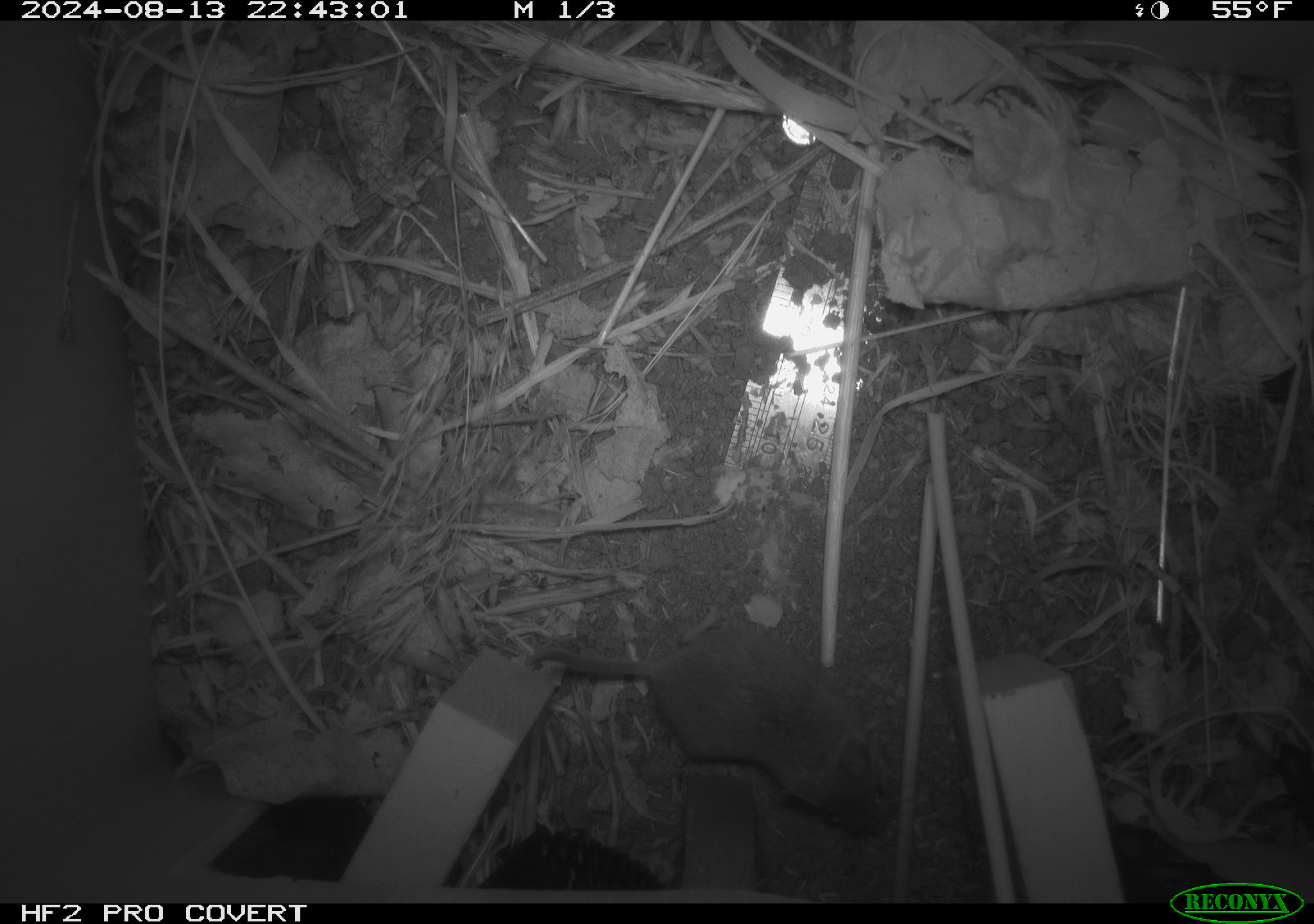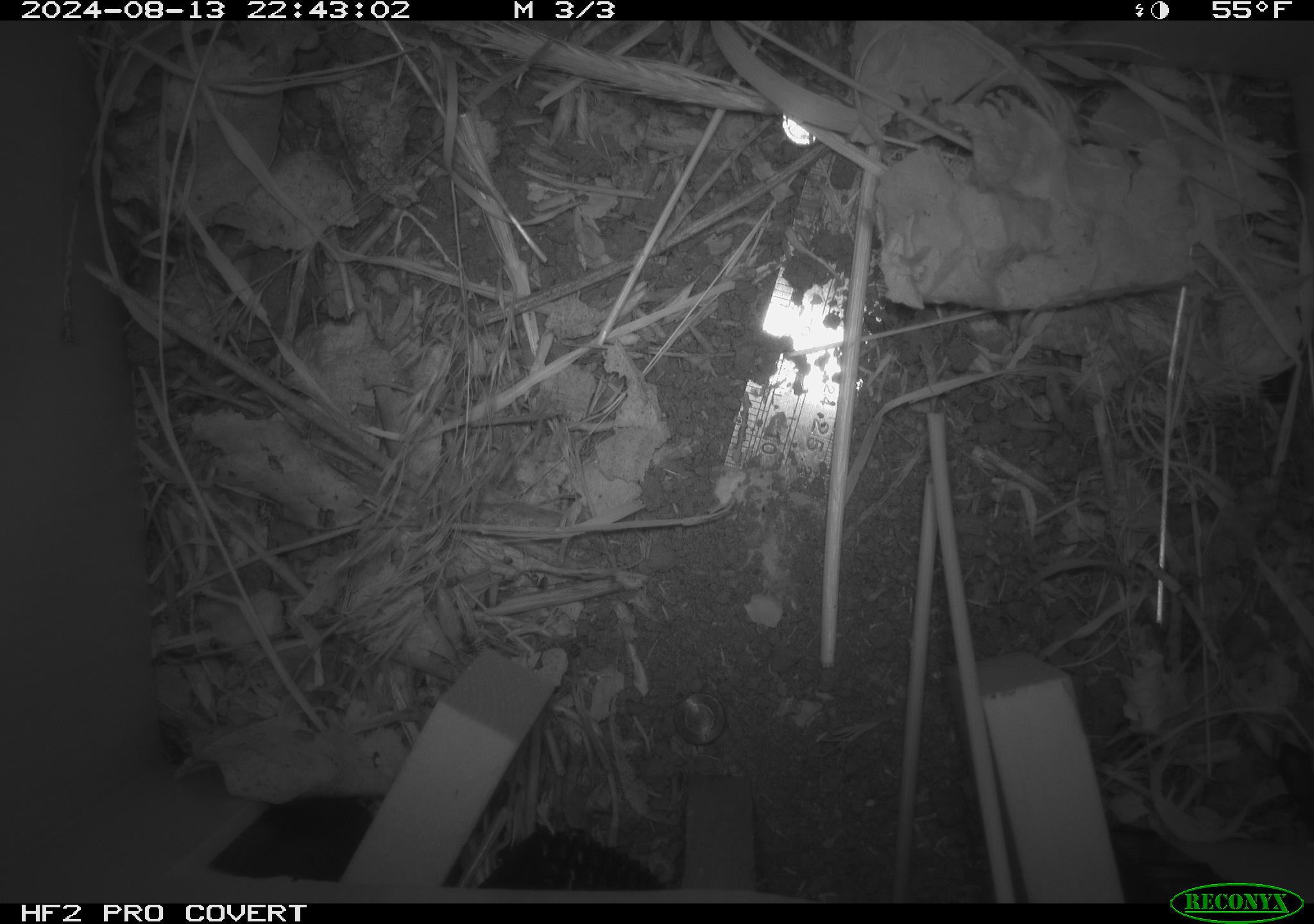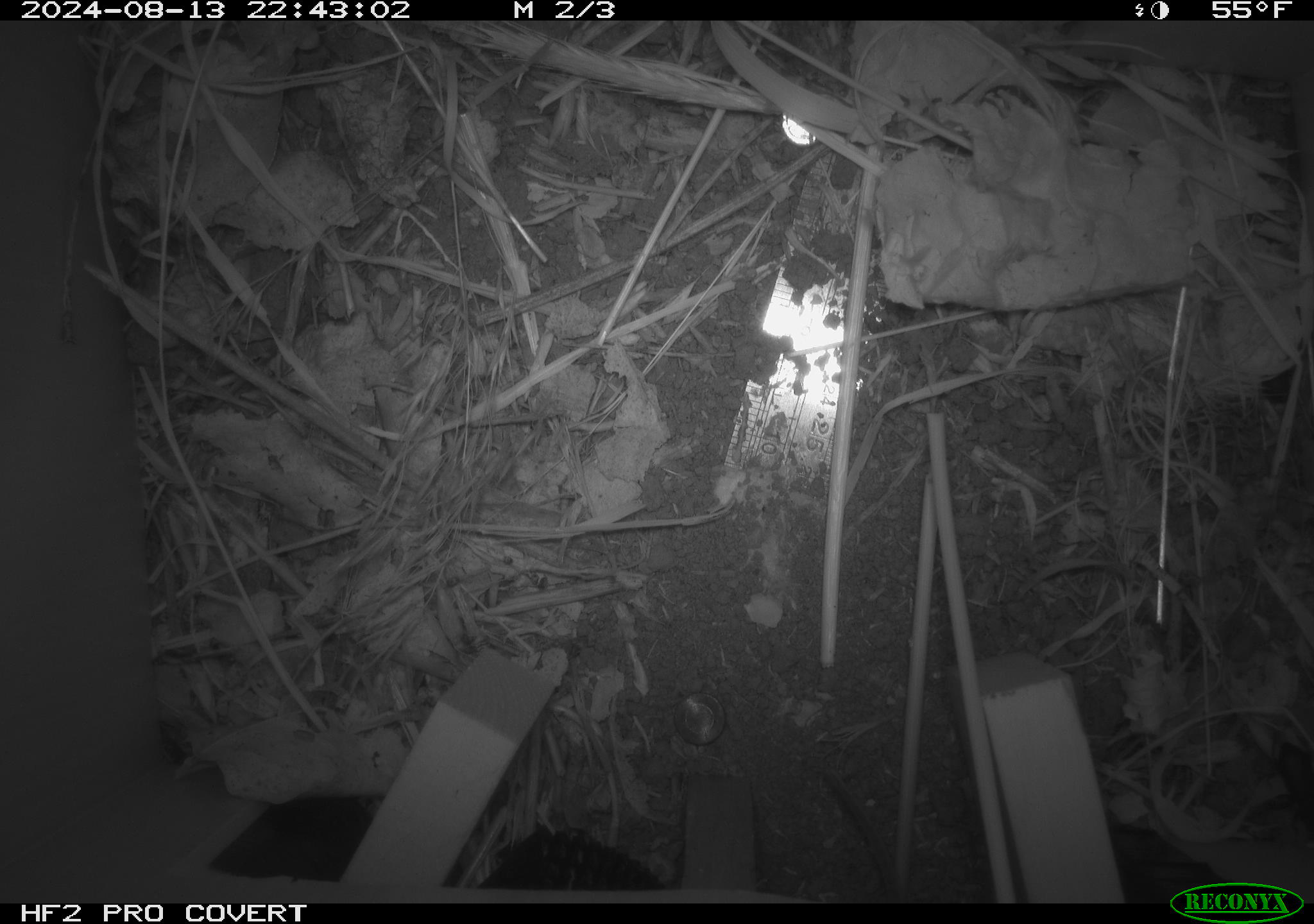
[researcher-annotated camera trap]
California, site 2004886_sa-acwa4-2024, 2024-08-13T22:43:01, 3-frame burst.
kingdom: Animalia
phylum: Chordata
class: Mammalia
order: Rodentia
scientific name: Rodentia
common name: mouse species